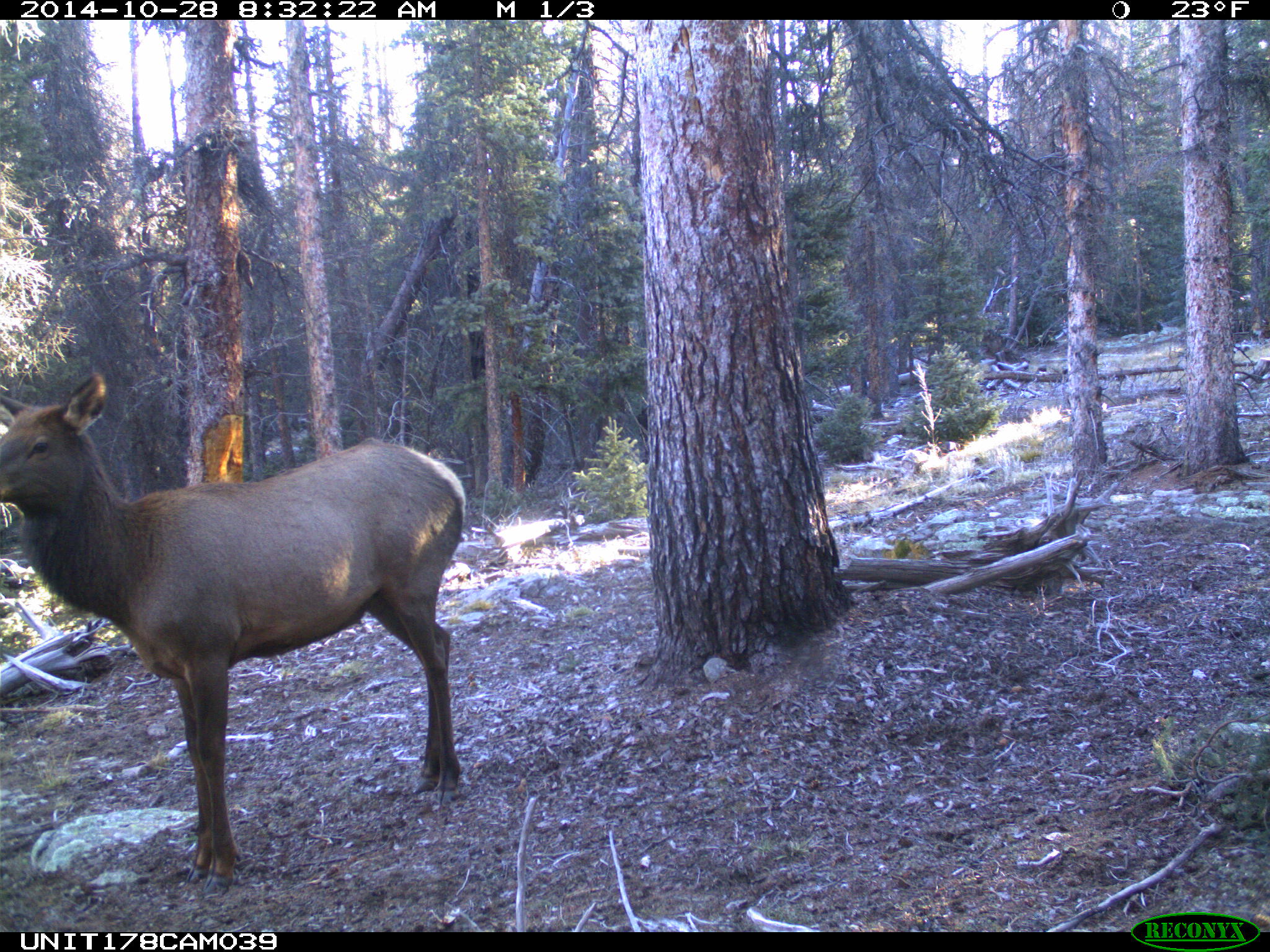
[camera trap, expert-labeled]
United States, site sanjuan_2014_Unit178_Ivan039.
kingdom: Animalia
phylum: Chordata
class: Mammalia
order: Artiodactyla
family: Cervidae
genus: Cervus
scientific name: Cervus elaphus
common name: red deer